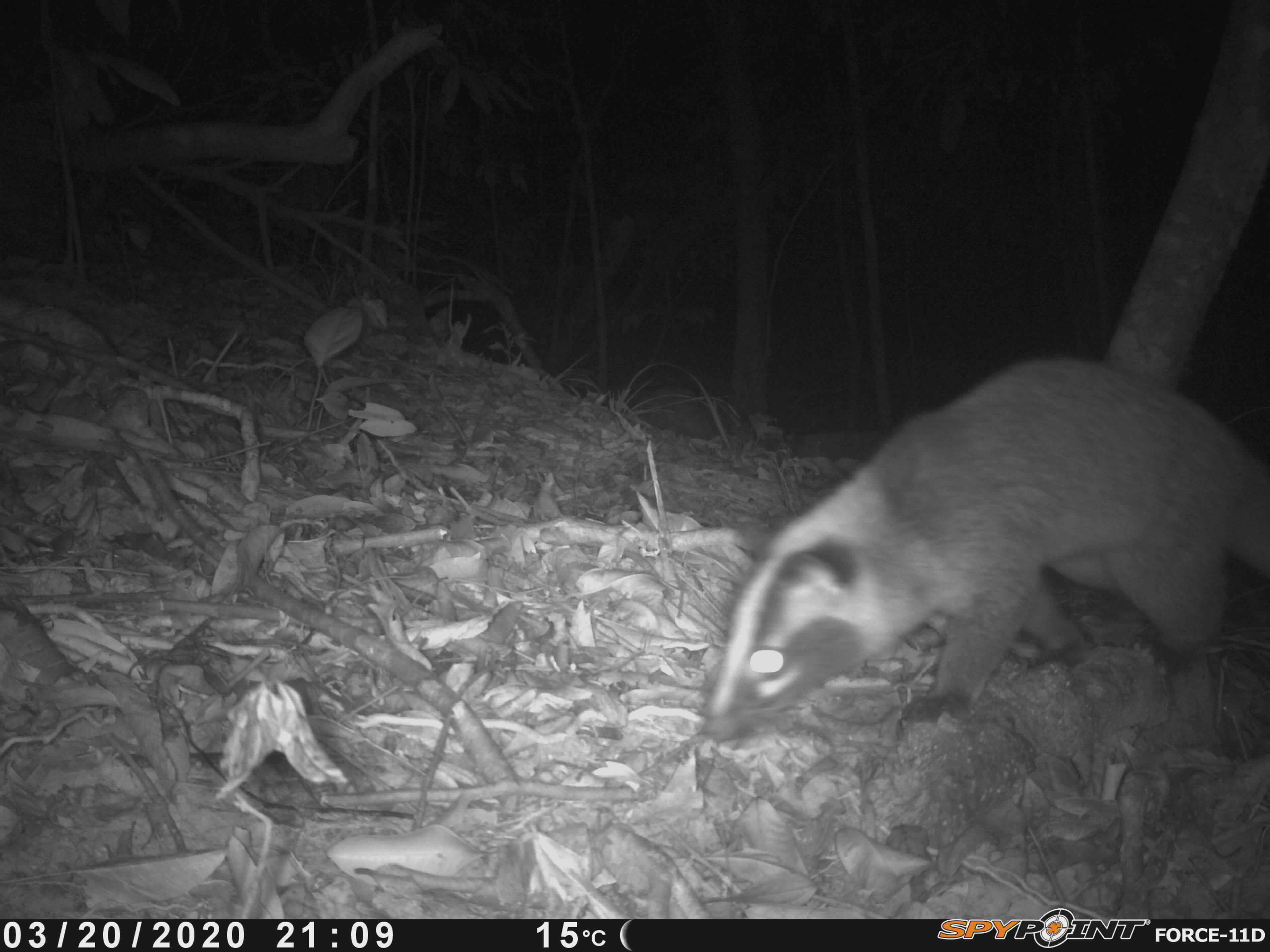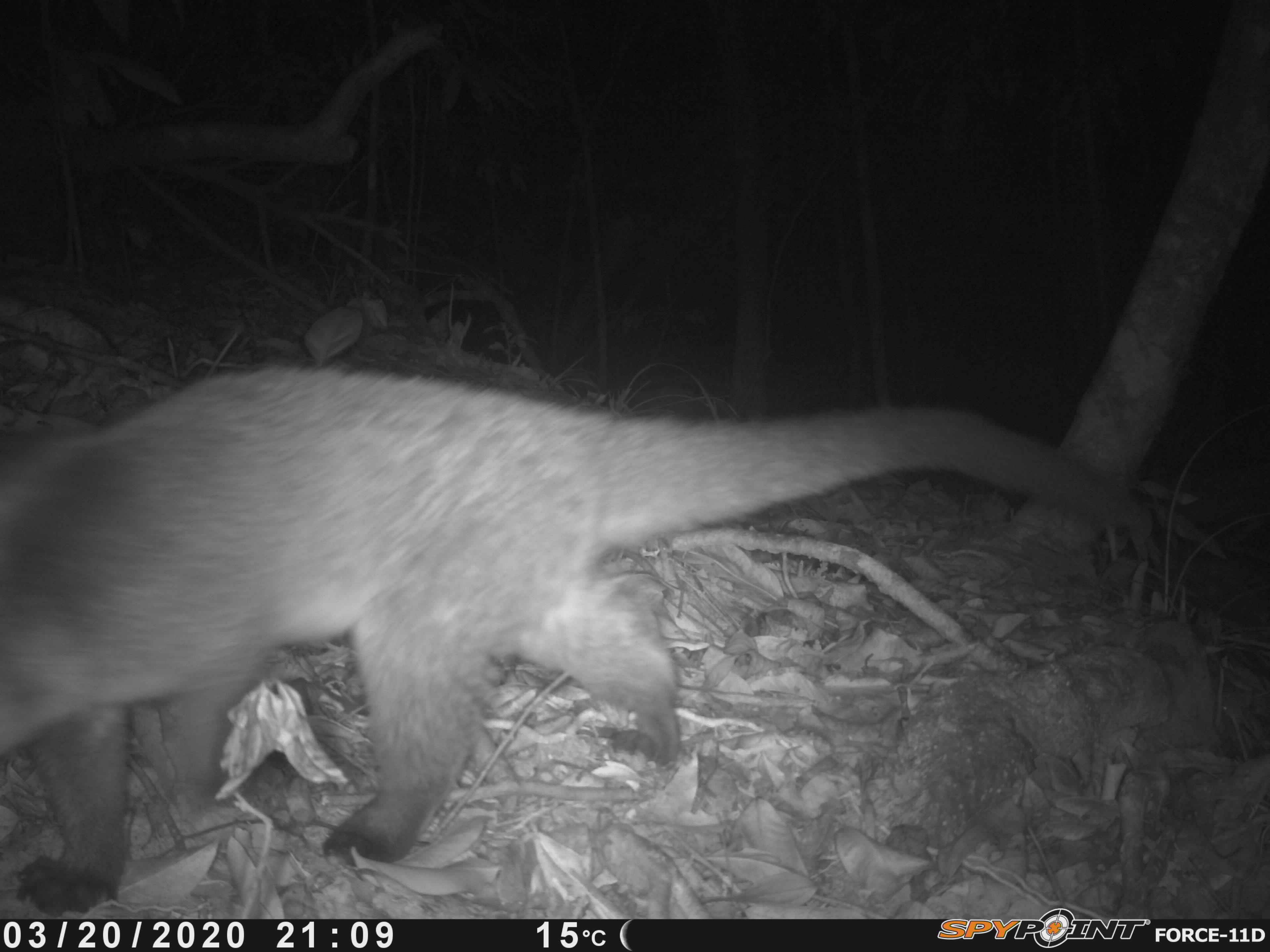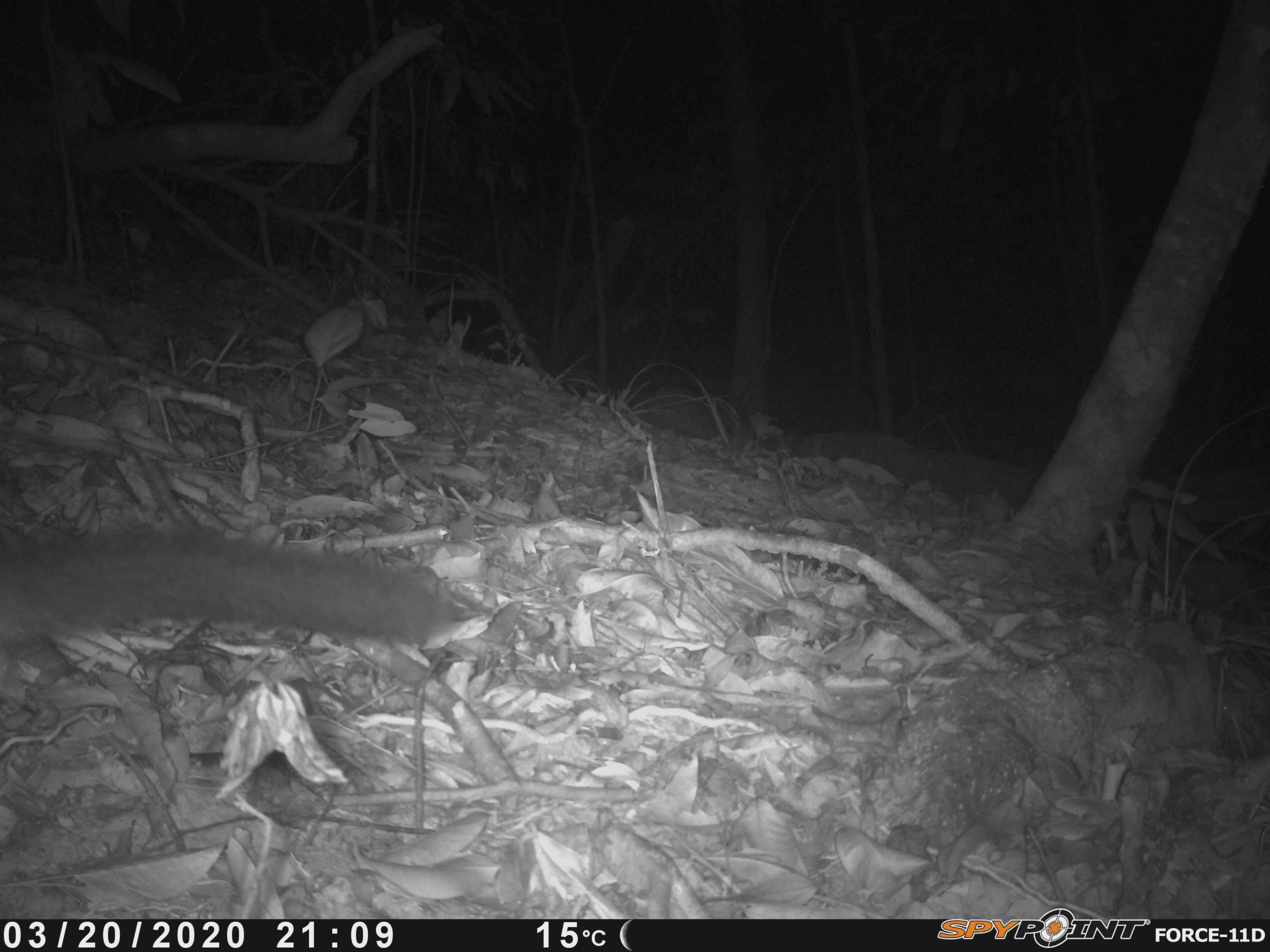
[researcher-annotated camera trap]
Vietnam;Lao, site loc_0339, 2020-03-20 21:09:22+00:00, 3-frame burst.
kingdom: Animalia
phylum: Chordata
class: Mammalia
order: Carnivora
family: Viverridae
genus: Paguma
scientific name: Paguma larvata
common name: masked palm civet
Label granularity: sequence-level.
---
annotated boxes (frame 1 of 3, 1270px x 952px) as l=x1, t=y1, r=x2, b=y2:
masked palm civet: l=697, t=354, r=1270, b=745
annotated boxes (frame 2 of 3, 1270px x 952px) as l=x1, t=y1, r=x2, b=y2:
masked palm civet: l=0, t=360, r=1148, b=914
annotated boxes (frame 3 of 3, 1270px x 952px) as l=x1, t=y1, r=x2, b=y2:
masked palm civet: l=0, t=529, r=458, b=680